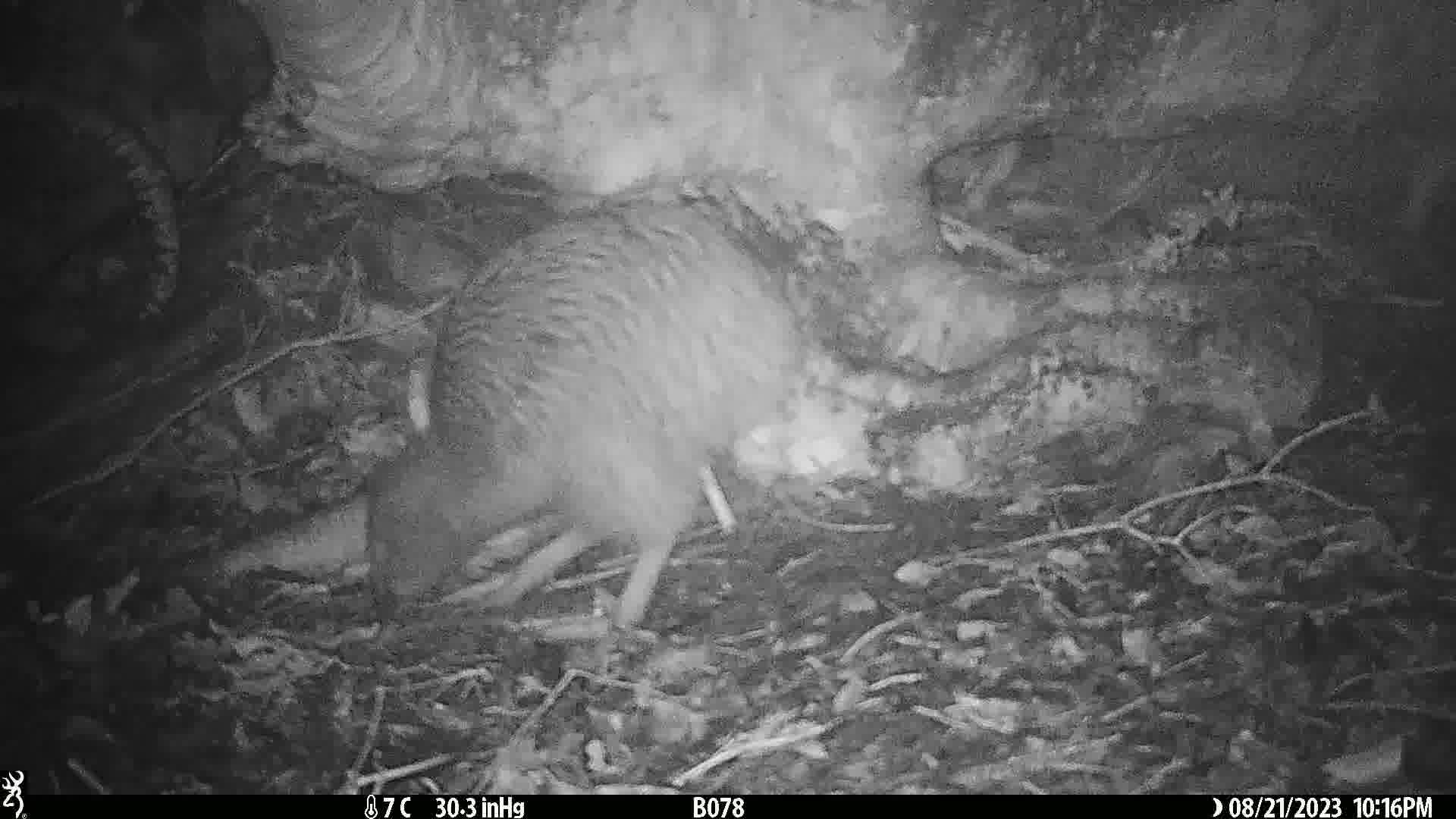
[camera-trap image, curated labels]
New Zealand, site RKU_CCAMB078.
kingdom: Animalia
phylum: Chordata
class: Aves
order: Apterygiformes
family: Apterygidae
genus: Apteryx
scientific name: Apteryx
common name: kiwi